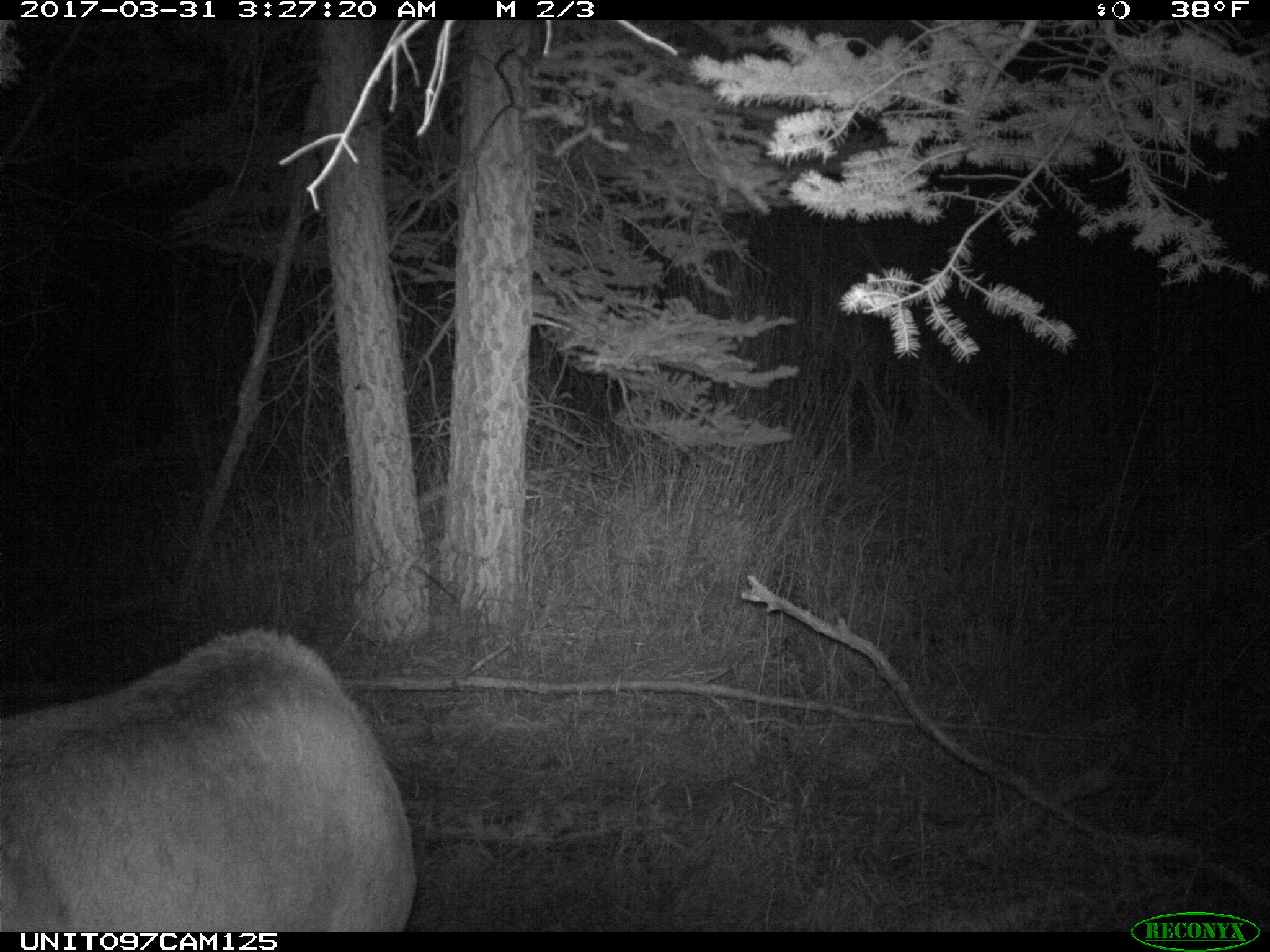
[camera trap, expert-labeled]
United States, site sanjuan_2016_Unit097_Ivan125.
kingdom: Animalia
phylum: Chordata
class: Mammalia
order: Artiodactyla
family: Cervidae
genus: Cervus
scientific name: Cervus elaphus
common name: red deer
Cervus elaphus (red deer).